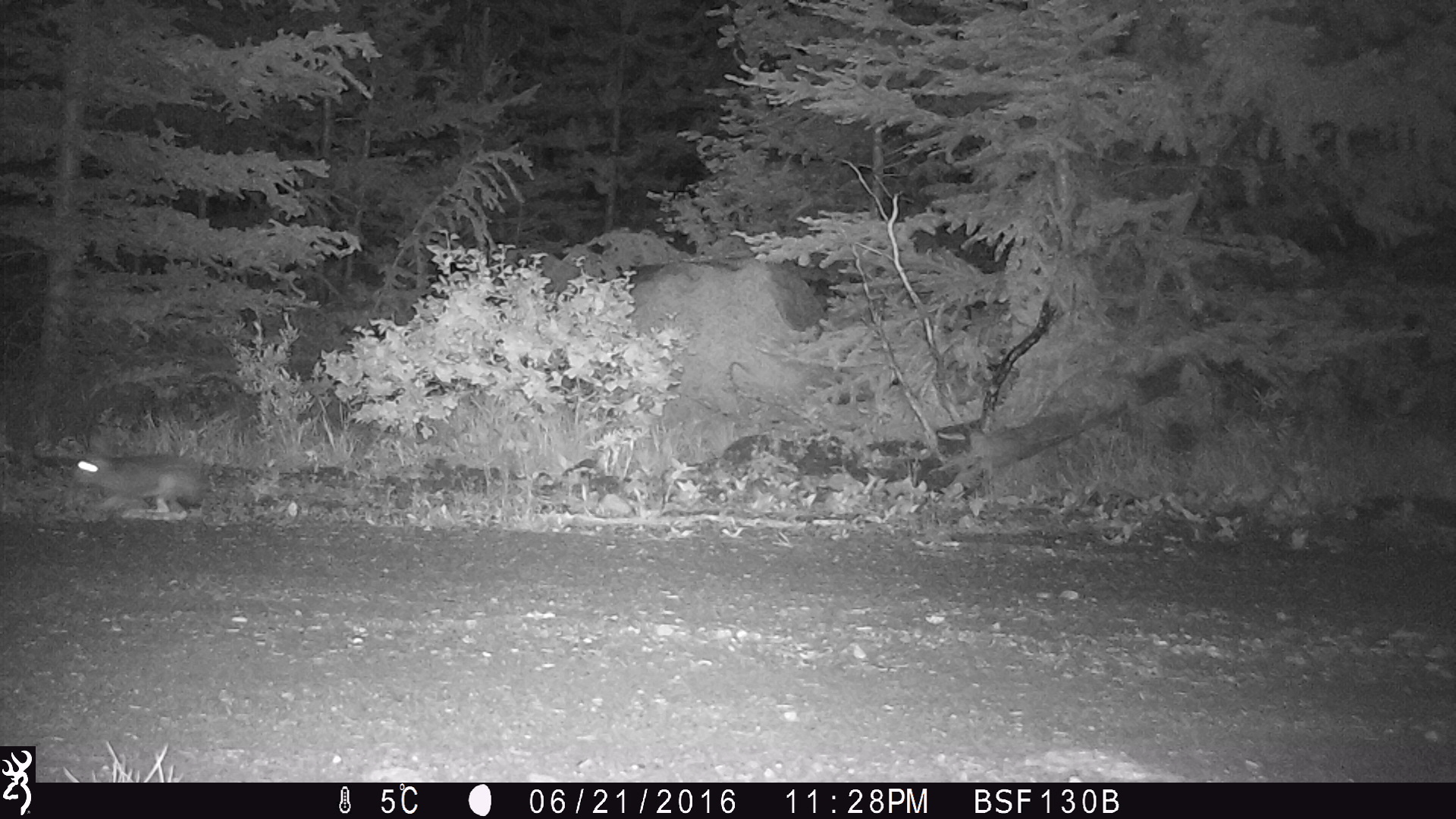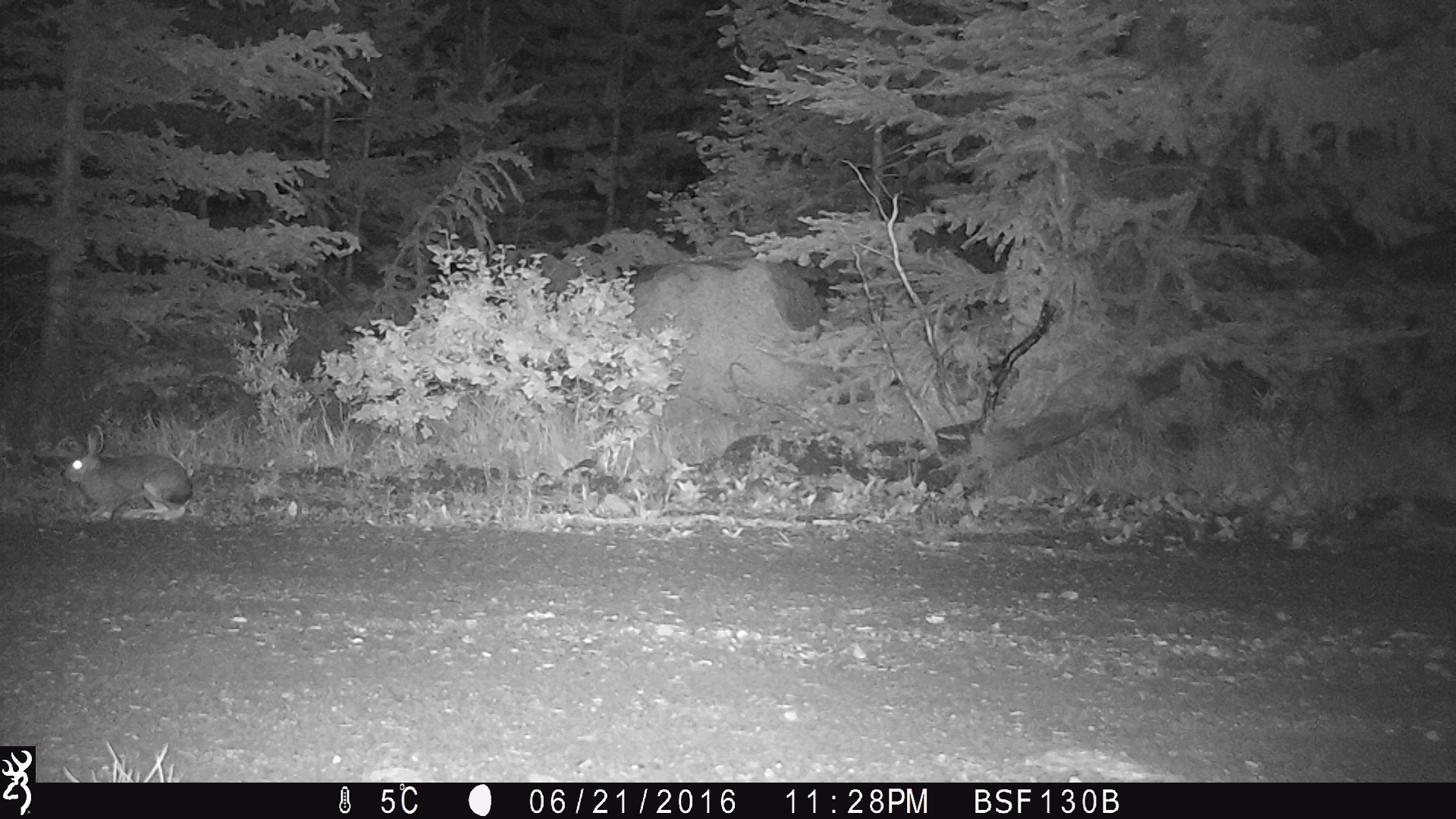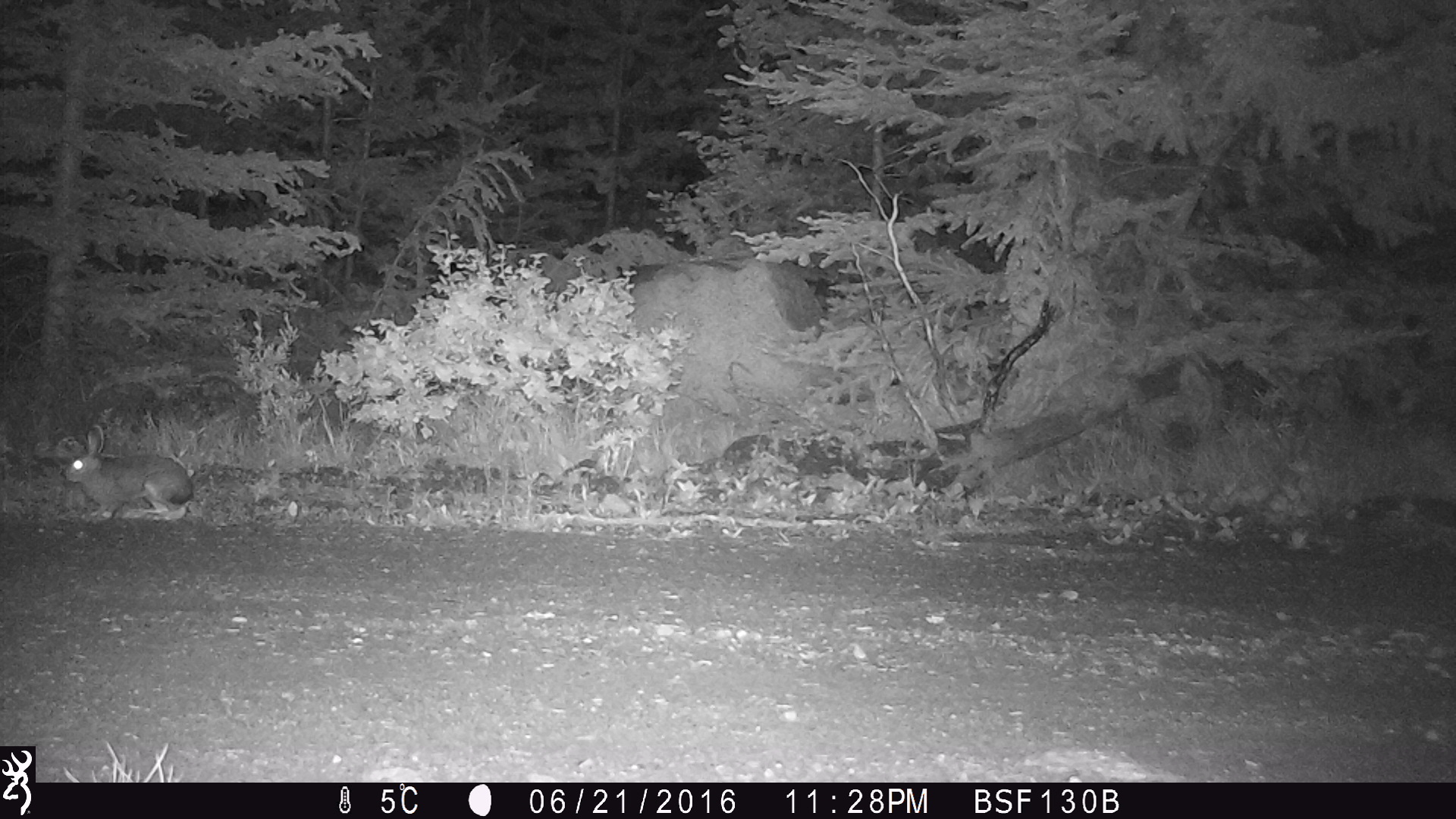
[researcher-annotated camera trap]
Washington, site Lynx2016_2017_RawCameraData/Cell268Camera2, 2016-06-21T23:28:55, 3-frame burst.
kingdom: Animalia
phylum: Chordata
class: Mammalia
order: Lagomorpha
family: Leporidae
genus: Lepus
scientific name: Lepus americanus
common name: snowshoe hare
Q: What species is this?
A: Lepus americanus (snowshoe hare).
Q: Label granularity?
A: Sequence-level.